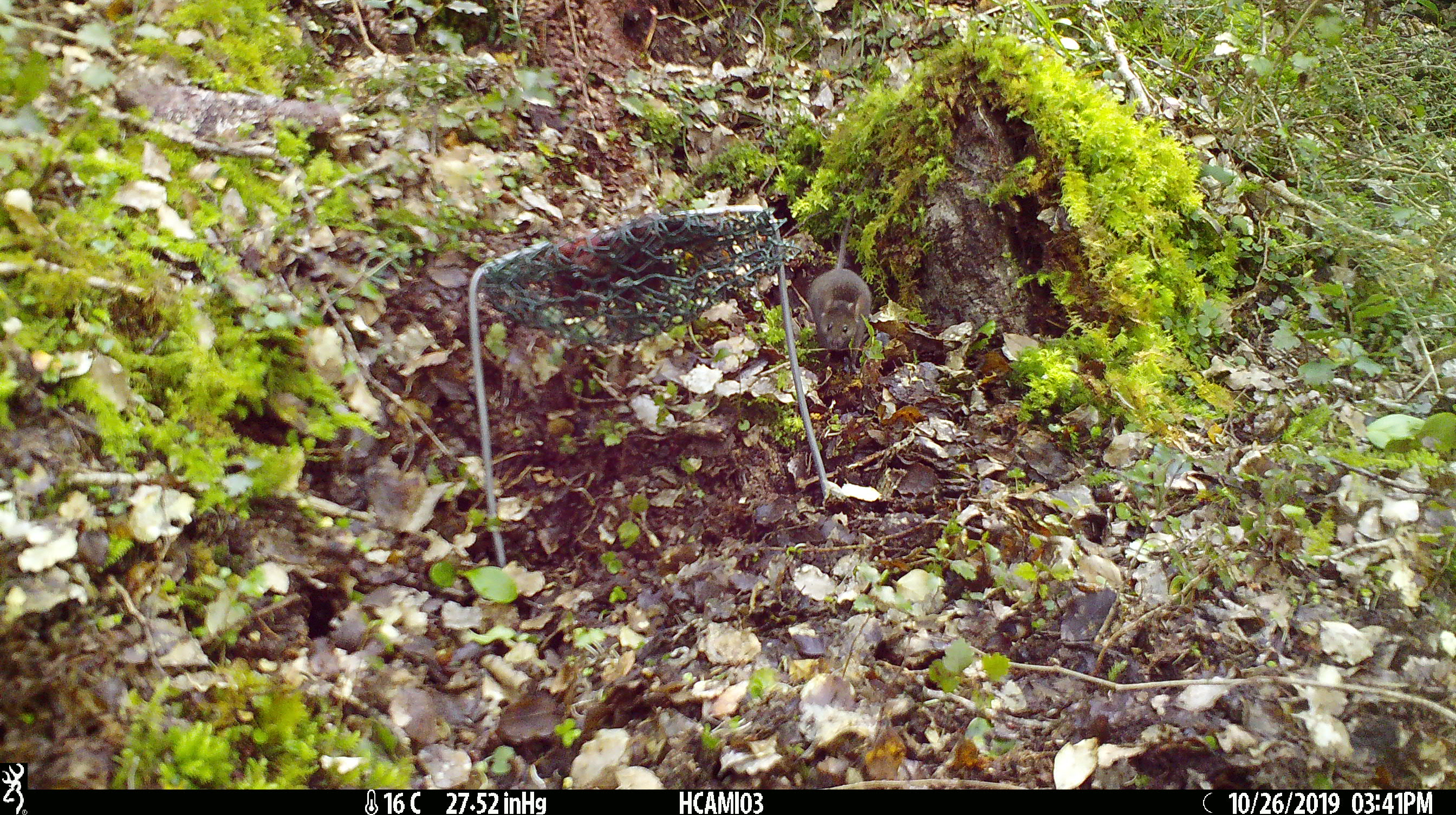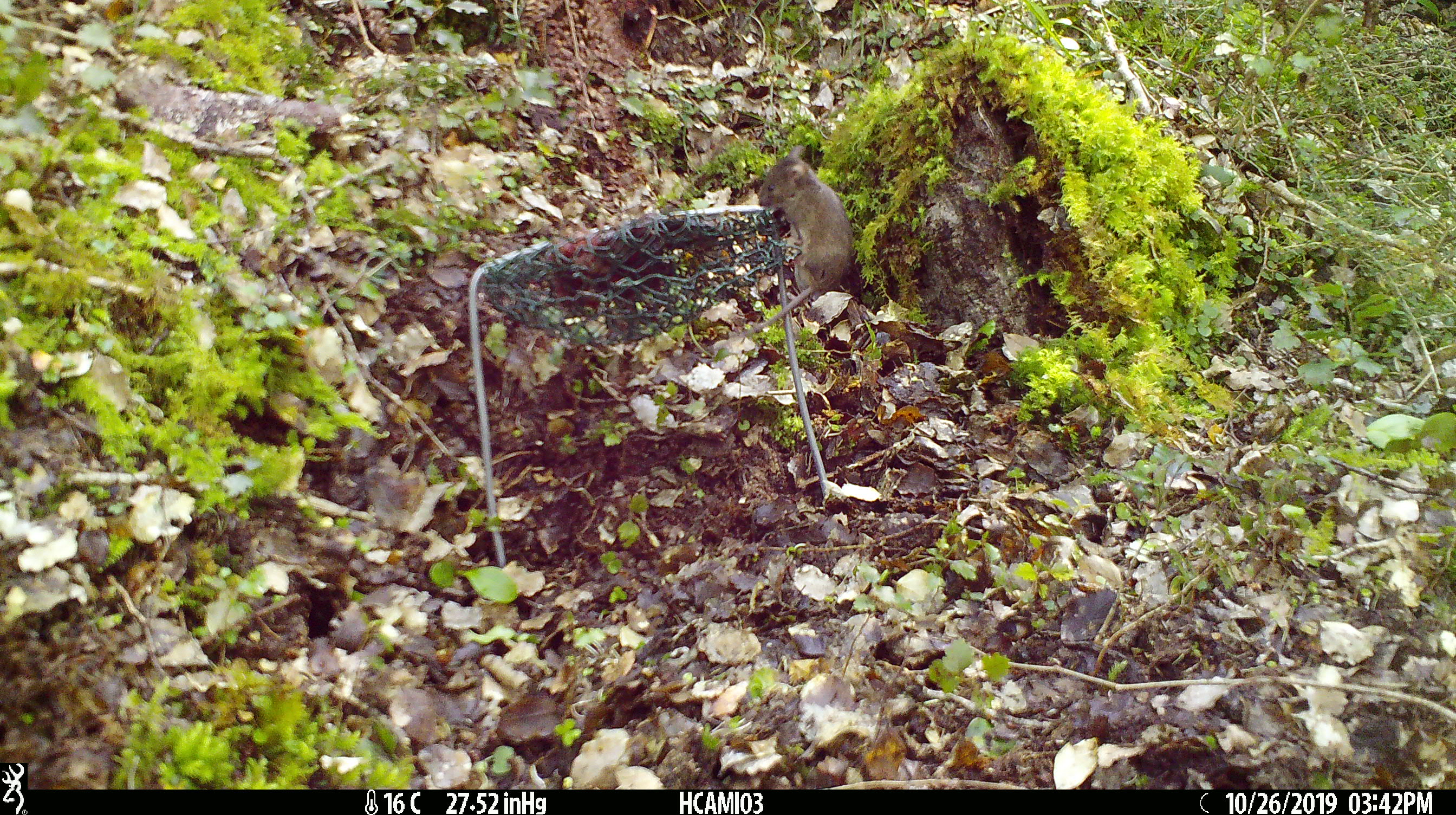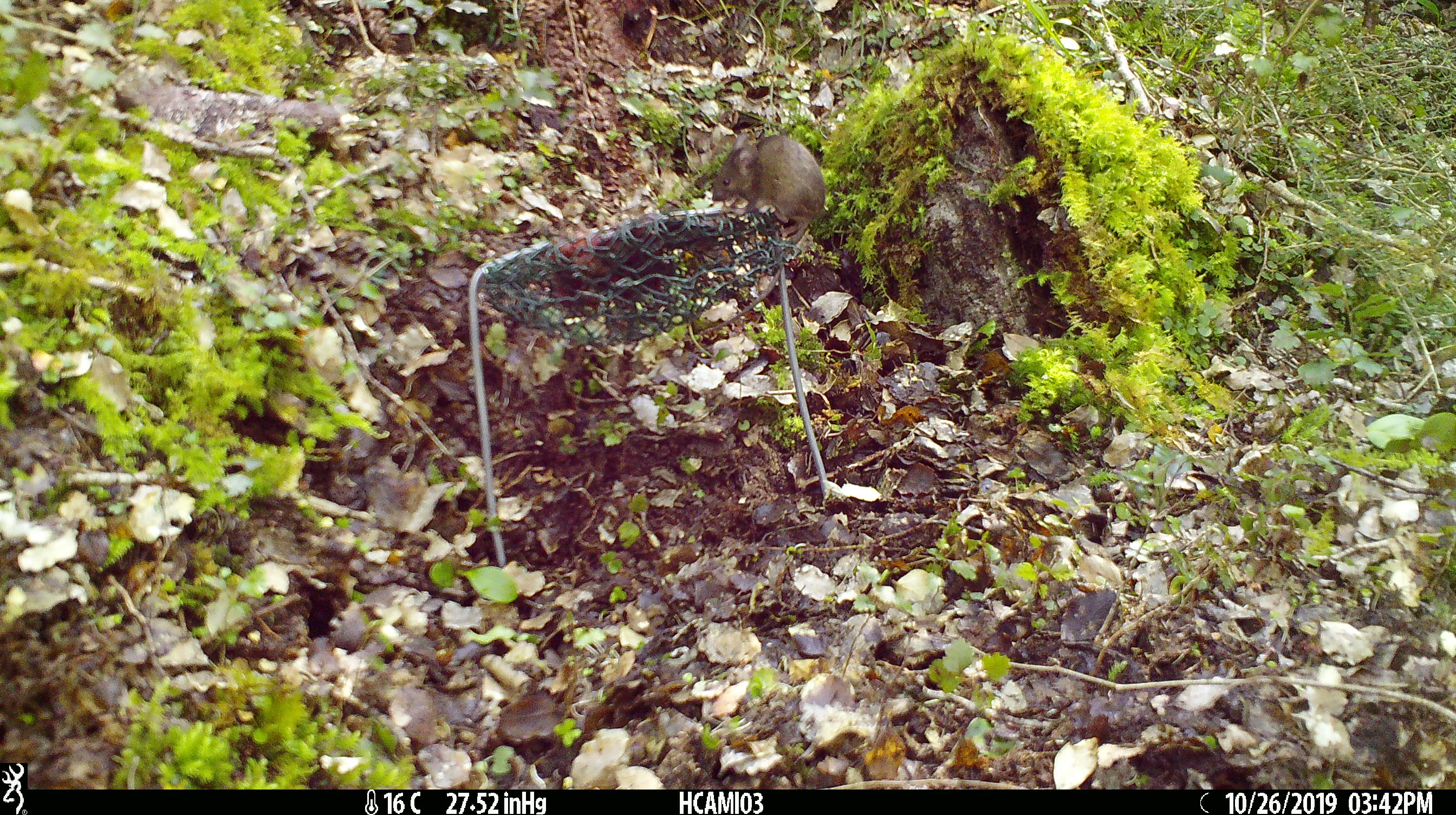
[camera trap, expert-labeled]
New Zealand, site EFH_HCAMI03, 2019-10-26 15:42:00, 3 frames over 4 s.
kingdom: Animalia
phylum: Chordata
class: Mammalia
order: Rodentia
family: Muridae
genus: Mus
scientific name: Mus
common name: mouse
Mouse (Mus).